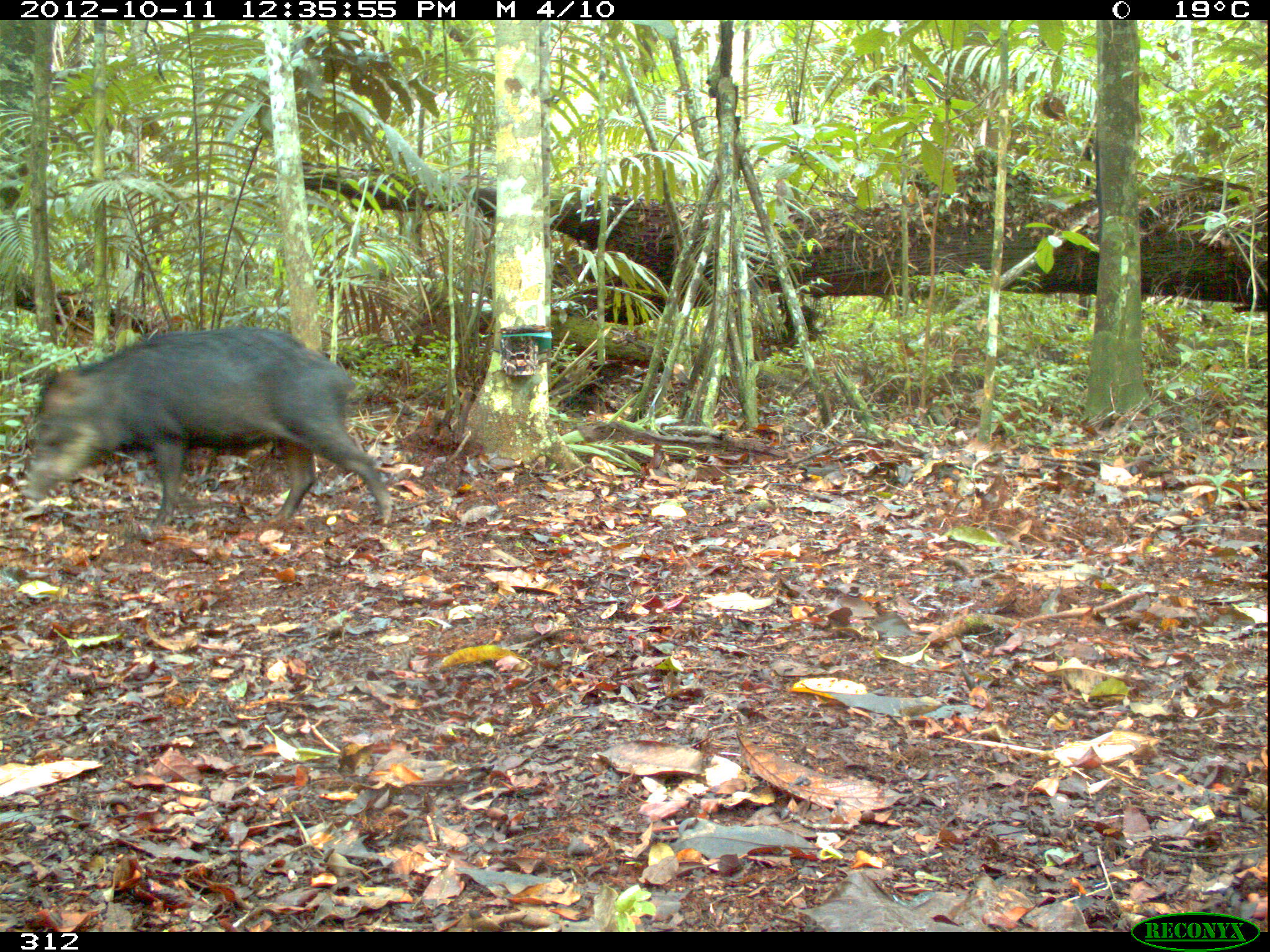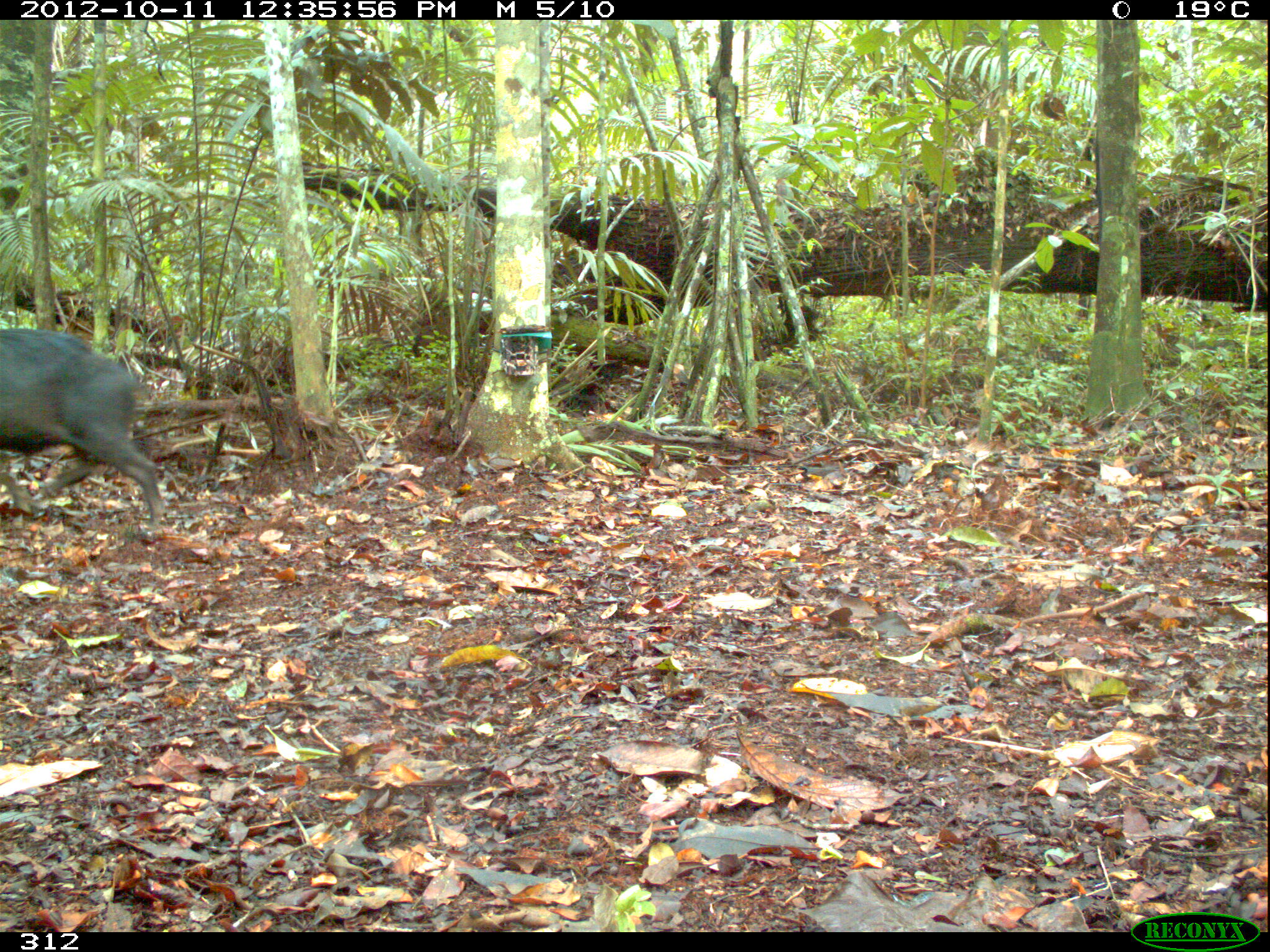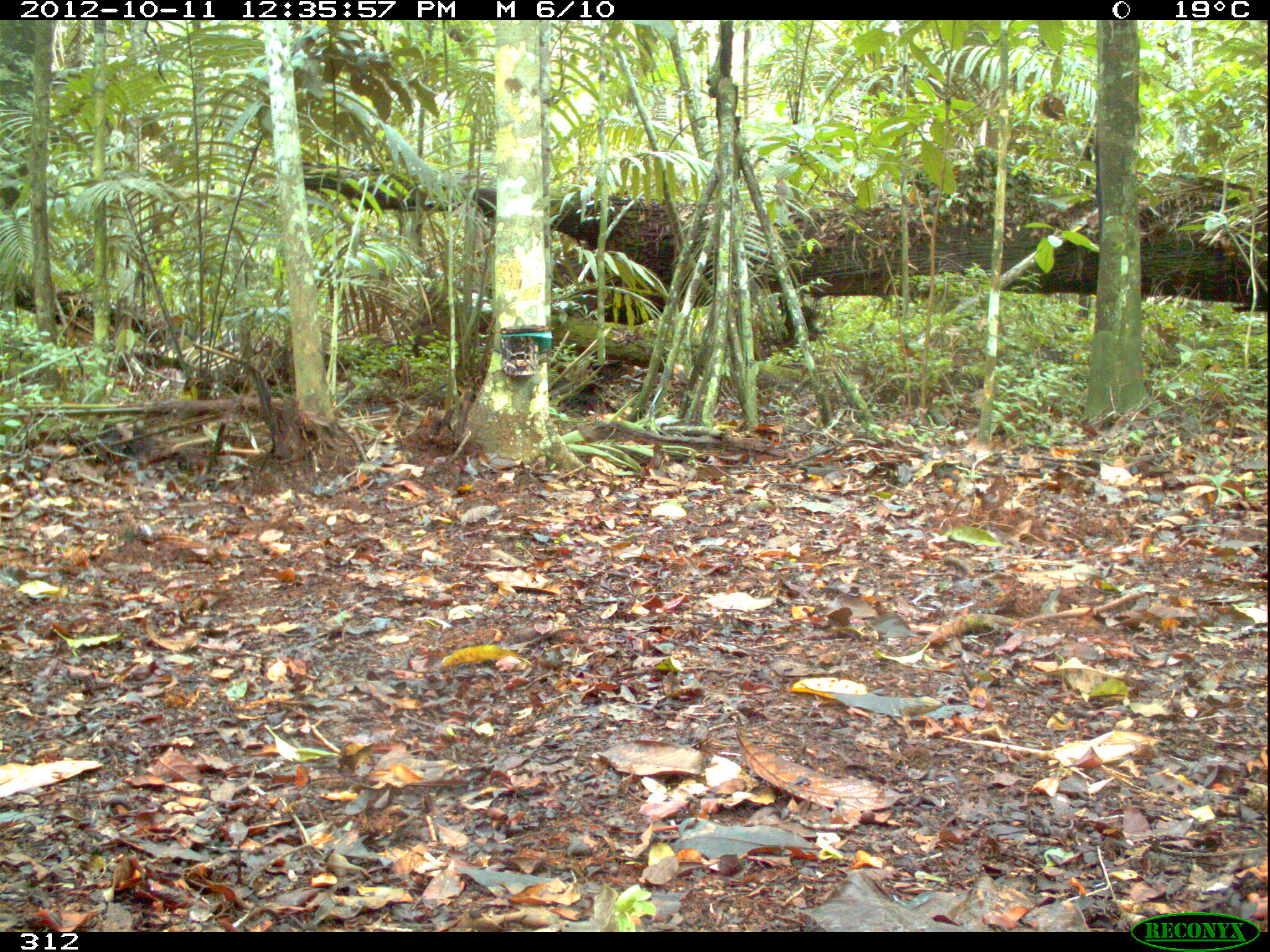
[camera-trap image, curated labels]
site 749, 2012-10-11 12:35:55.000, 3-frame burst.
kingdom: Animalia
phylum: Chordata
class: Mammalia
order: Artiodactyla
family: Tayassuidae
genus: Tayassu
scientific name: Tayassu pecari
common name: white-lipped peccary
Tayassu pecari (white-lipped peccary).